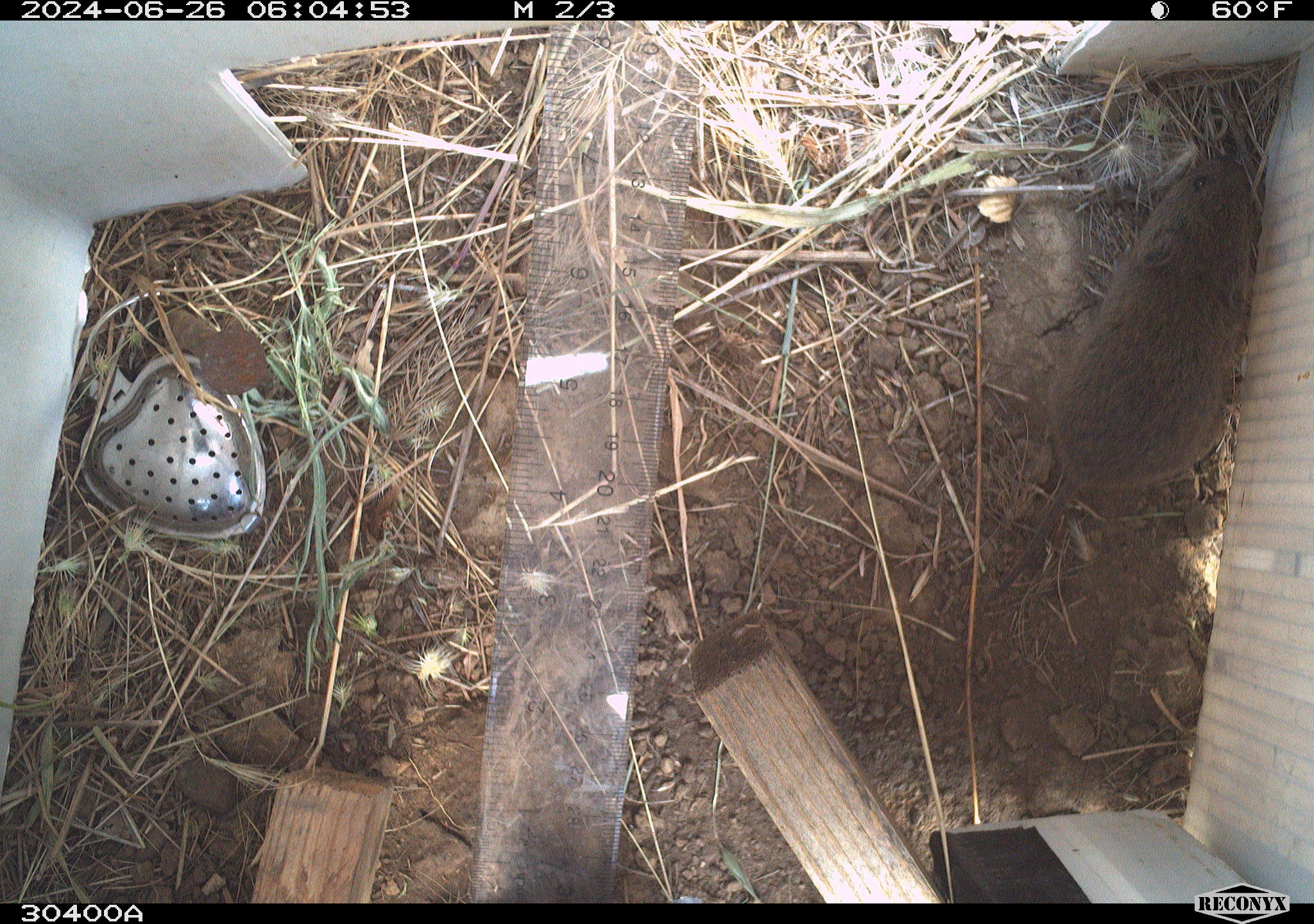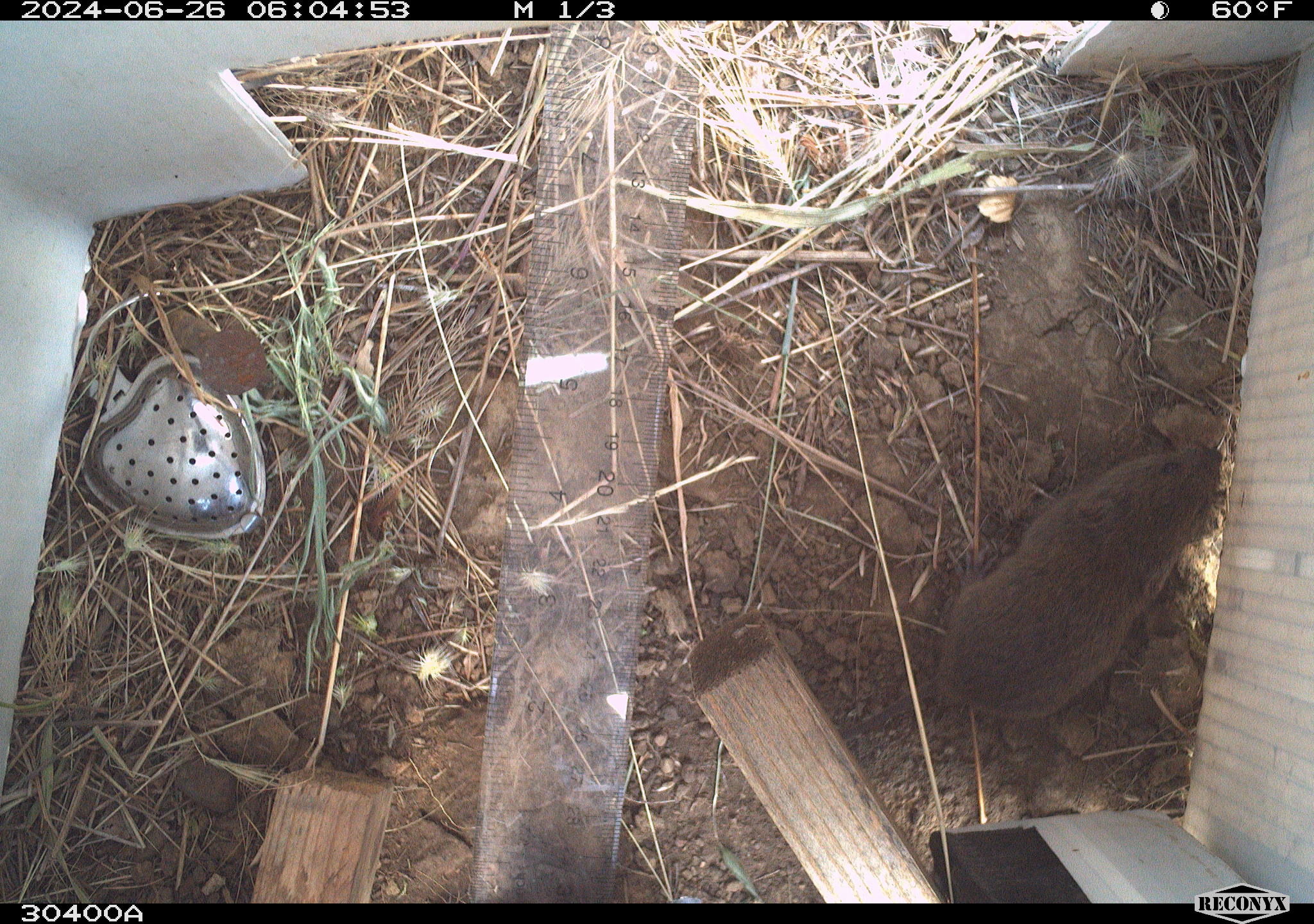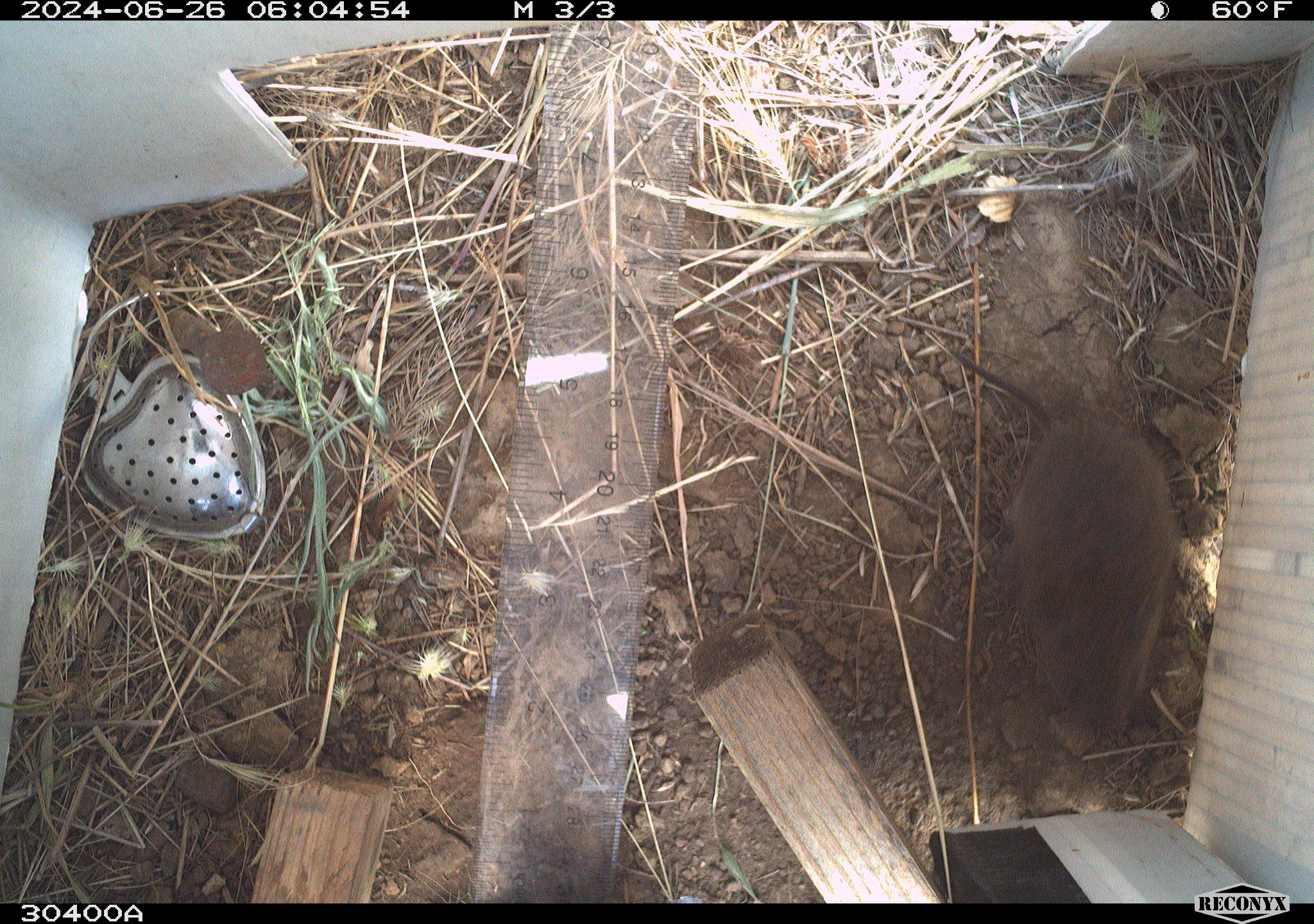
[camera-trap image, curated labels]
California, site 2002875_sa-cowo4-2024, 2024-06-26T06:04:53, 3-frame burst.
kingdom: Animalia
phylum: Chordata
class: Mammalia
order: Rodentia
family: Cricetidae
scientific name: Arvicolinae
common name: voles, lemmings, and muskrats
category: arvicolinae subfamily